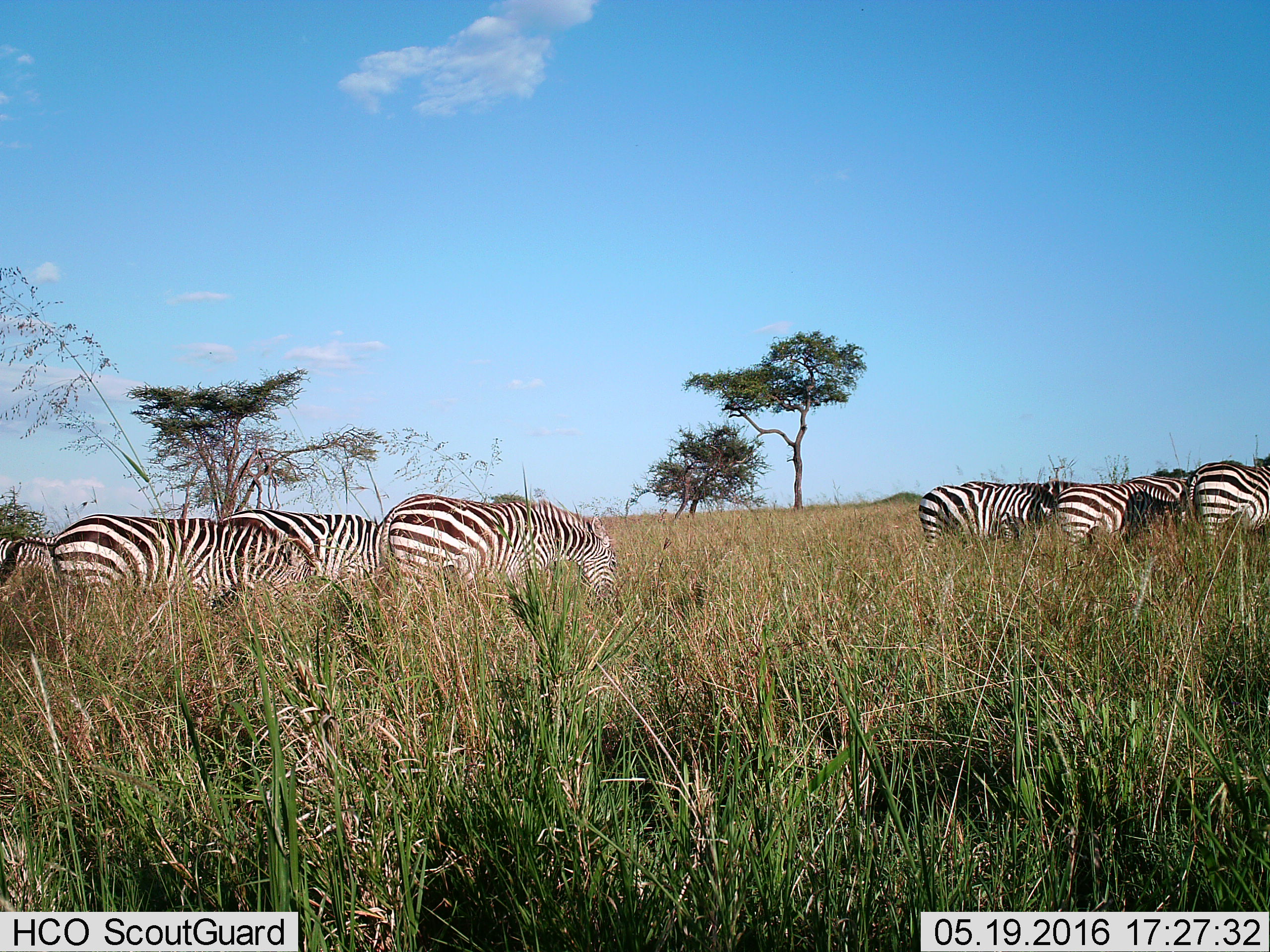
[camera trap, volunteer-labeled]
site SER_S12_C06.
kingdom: Animalia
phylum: Chordata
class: Mammalia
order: Perissodactyla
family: Equidae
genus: Equus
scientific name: Equus quagga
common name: plains zebra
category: zebraplains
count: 9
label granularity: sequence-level